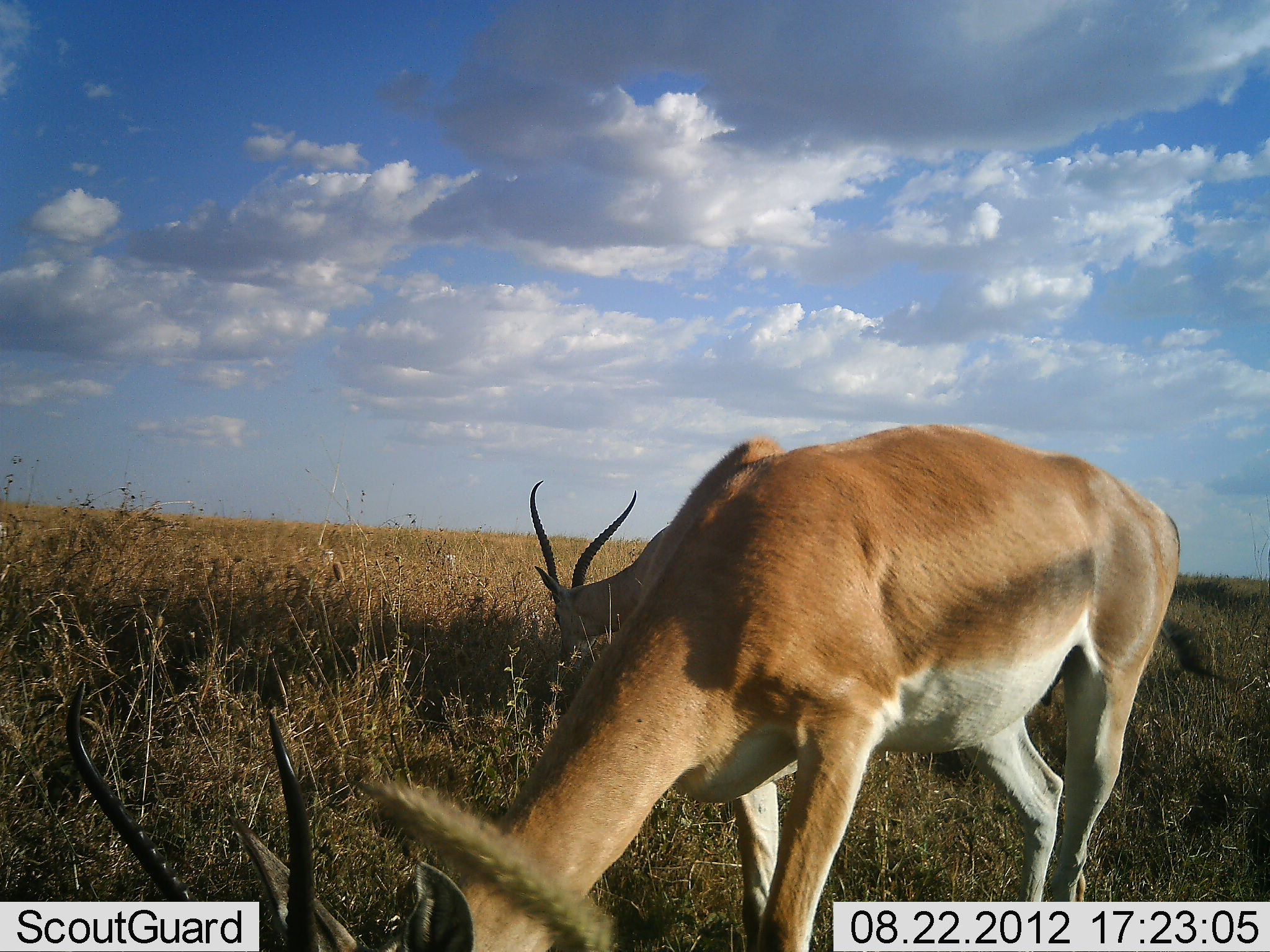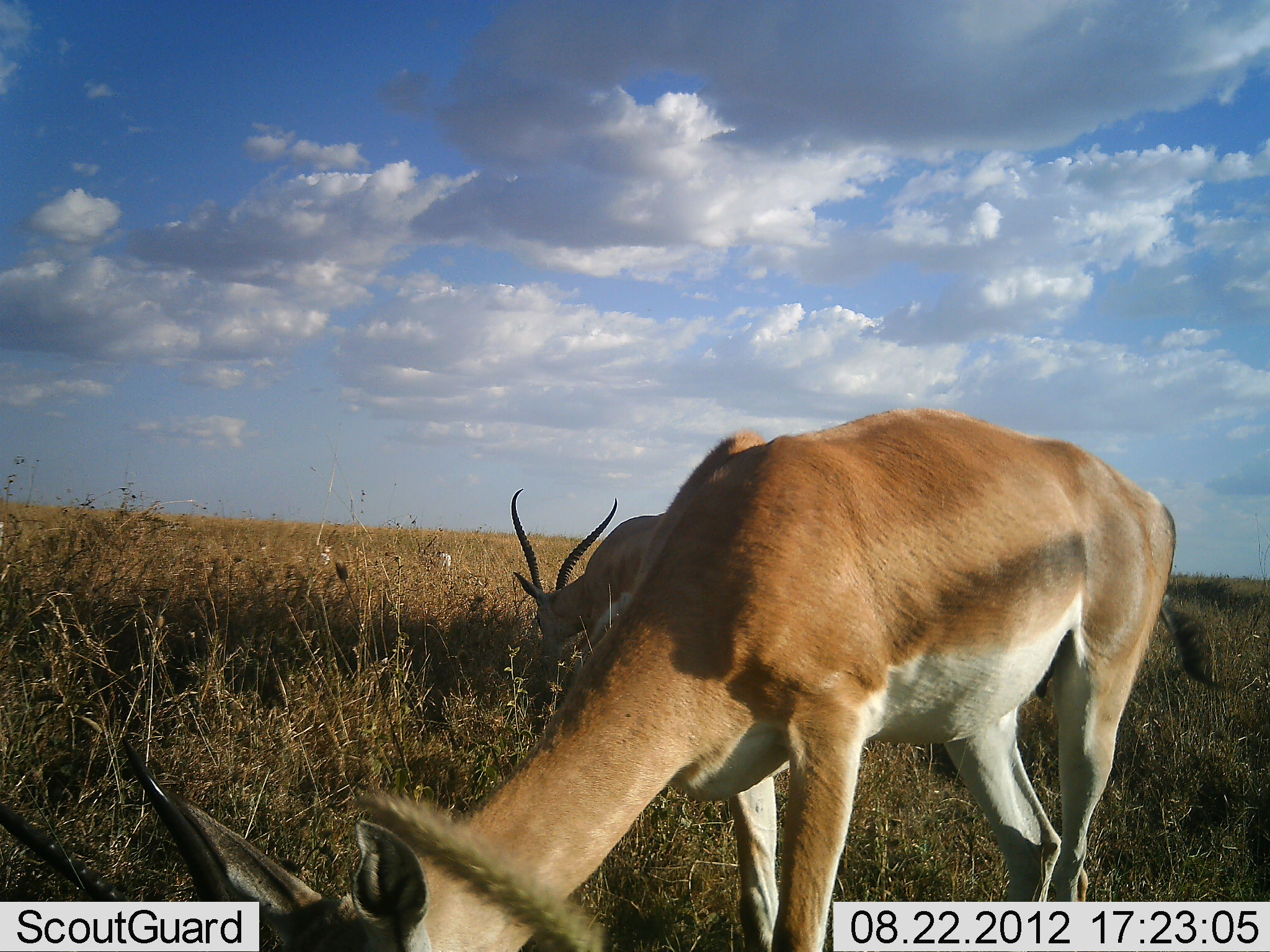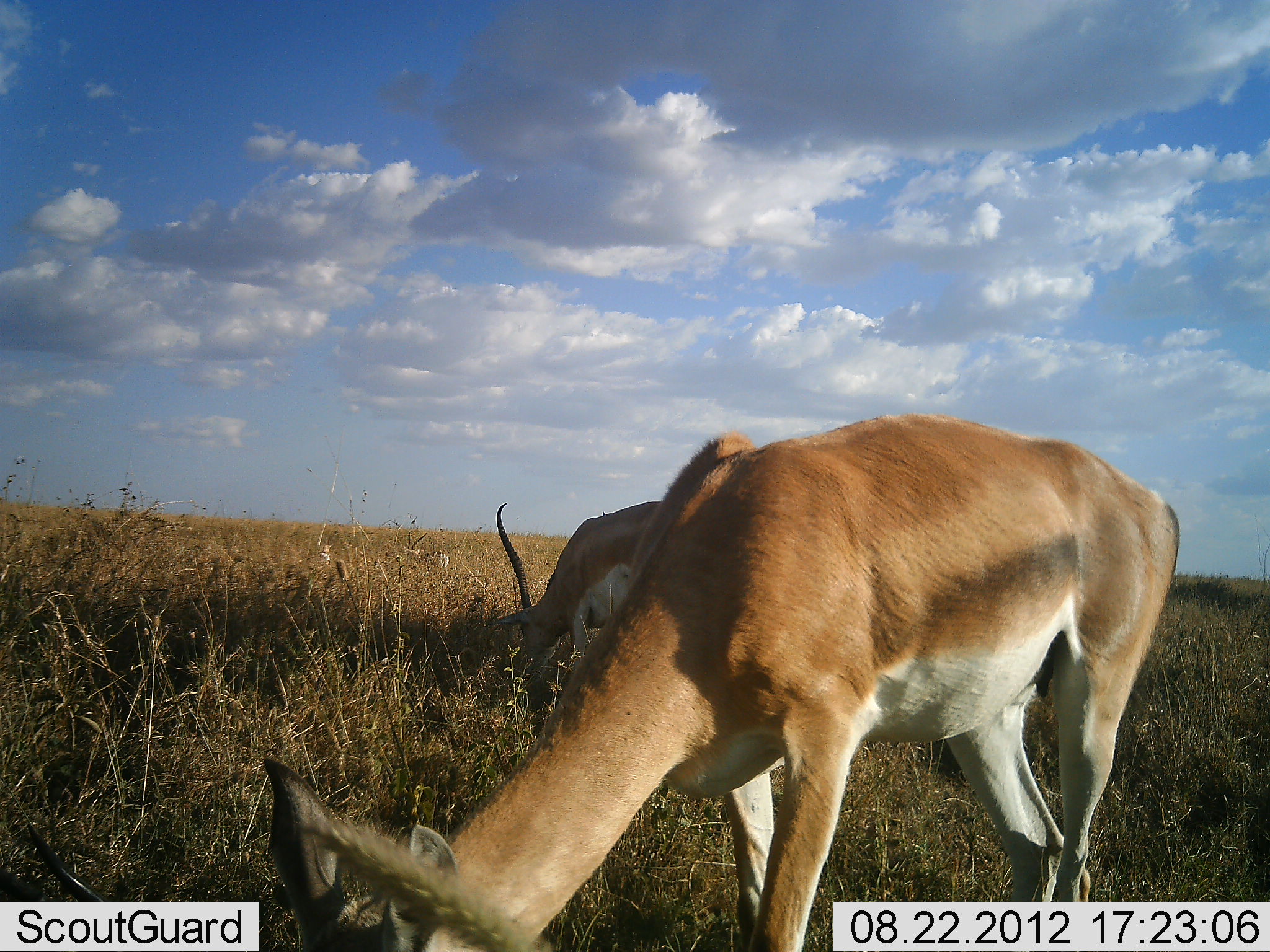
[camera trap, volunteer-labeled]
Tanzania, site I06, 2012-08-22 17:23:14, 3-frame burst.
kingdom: Animalia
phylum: Chordata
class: Mammalia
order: Artiodactyla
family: Bovidae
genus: Nanger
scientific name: Nanger granti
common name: grant's gazelle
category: gazellegrants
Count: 2.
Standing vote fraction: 40%.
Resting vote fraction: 0%.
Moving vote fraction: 10%.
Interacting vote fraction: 0%.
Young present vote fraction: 0%.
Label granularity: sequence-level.